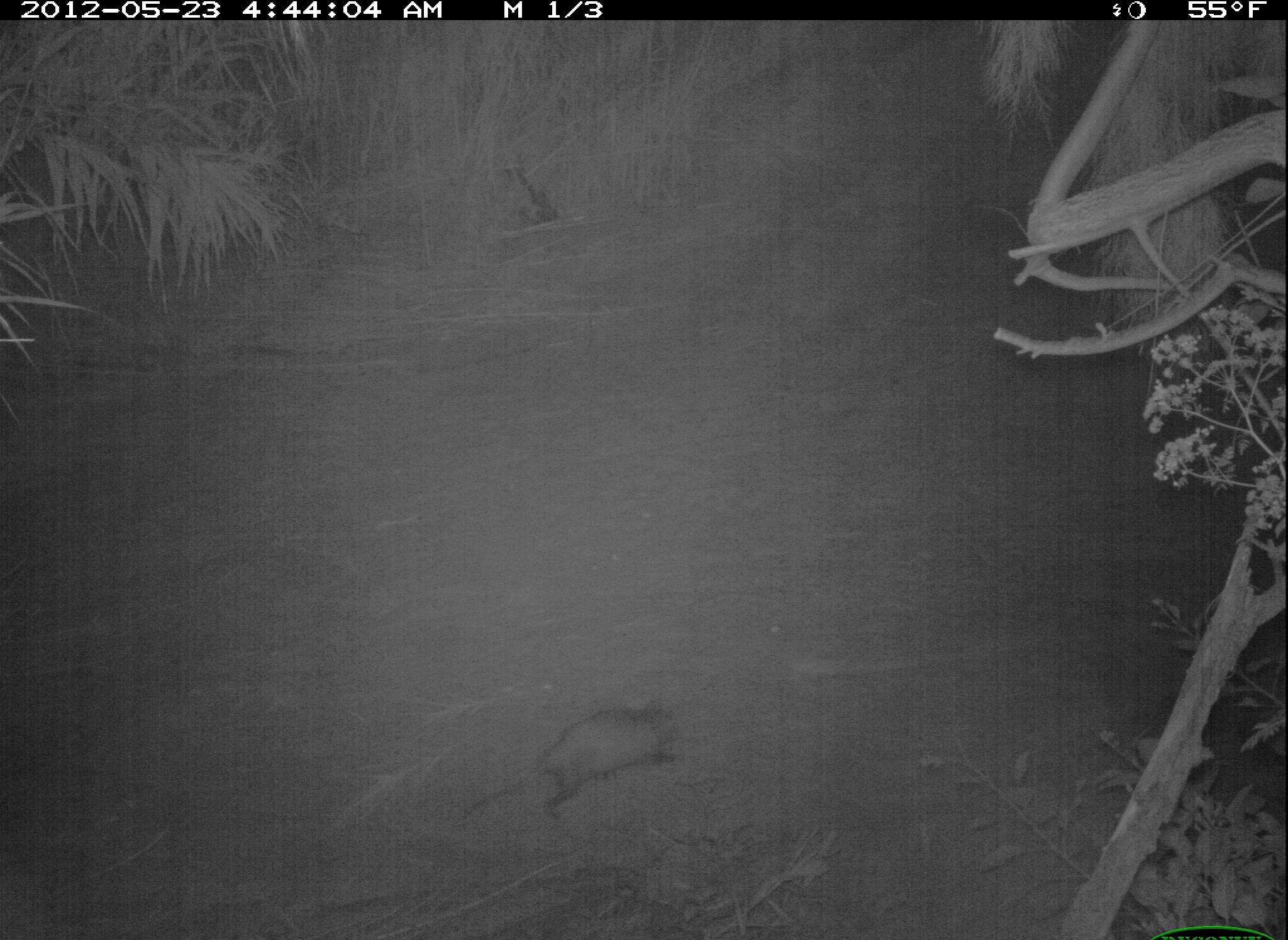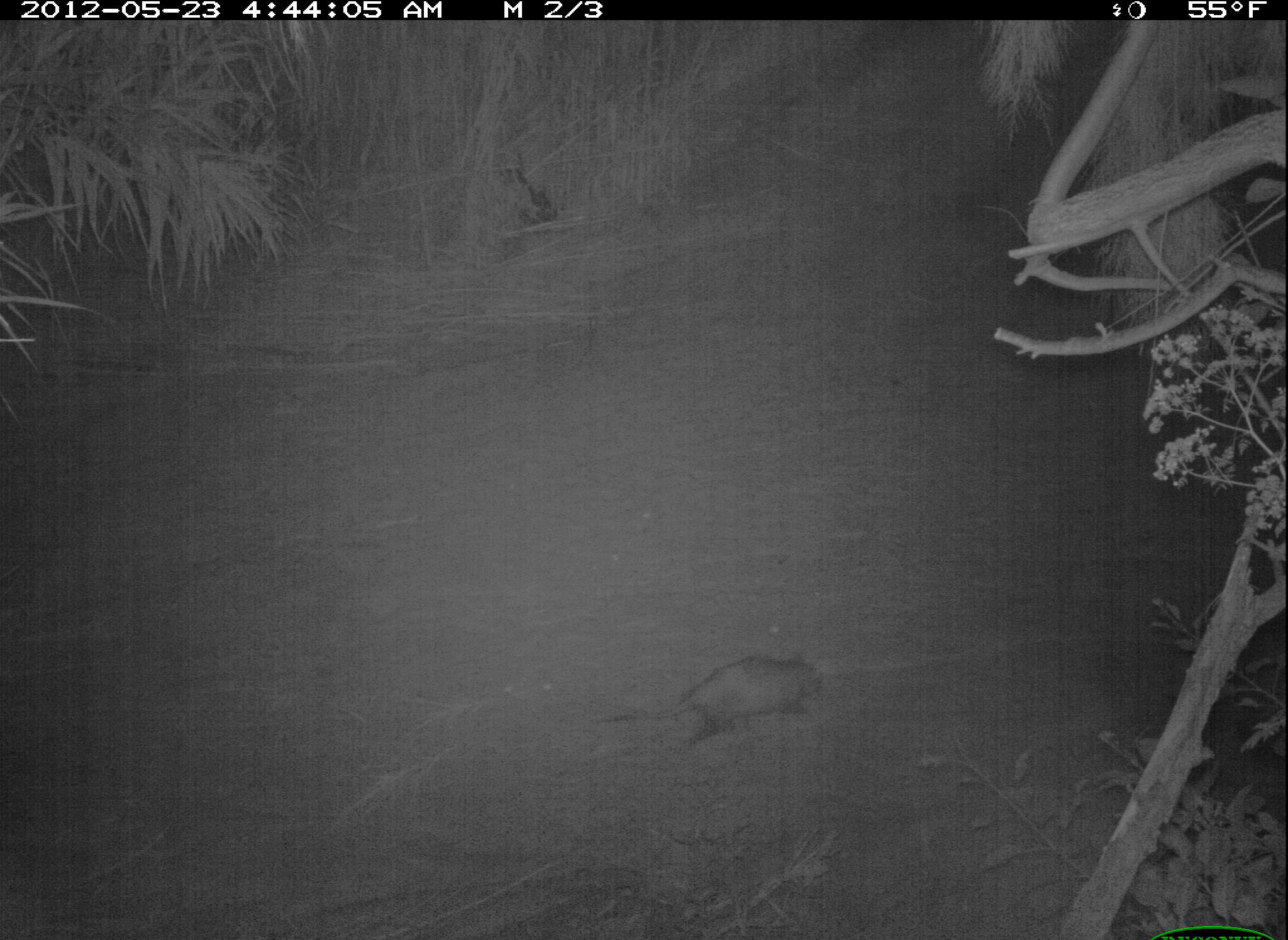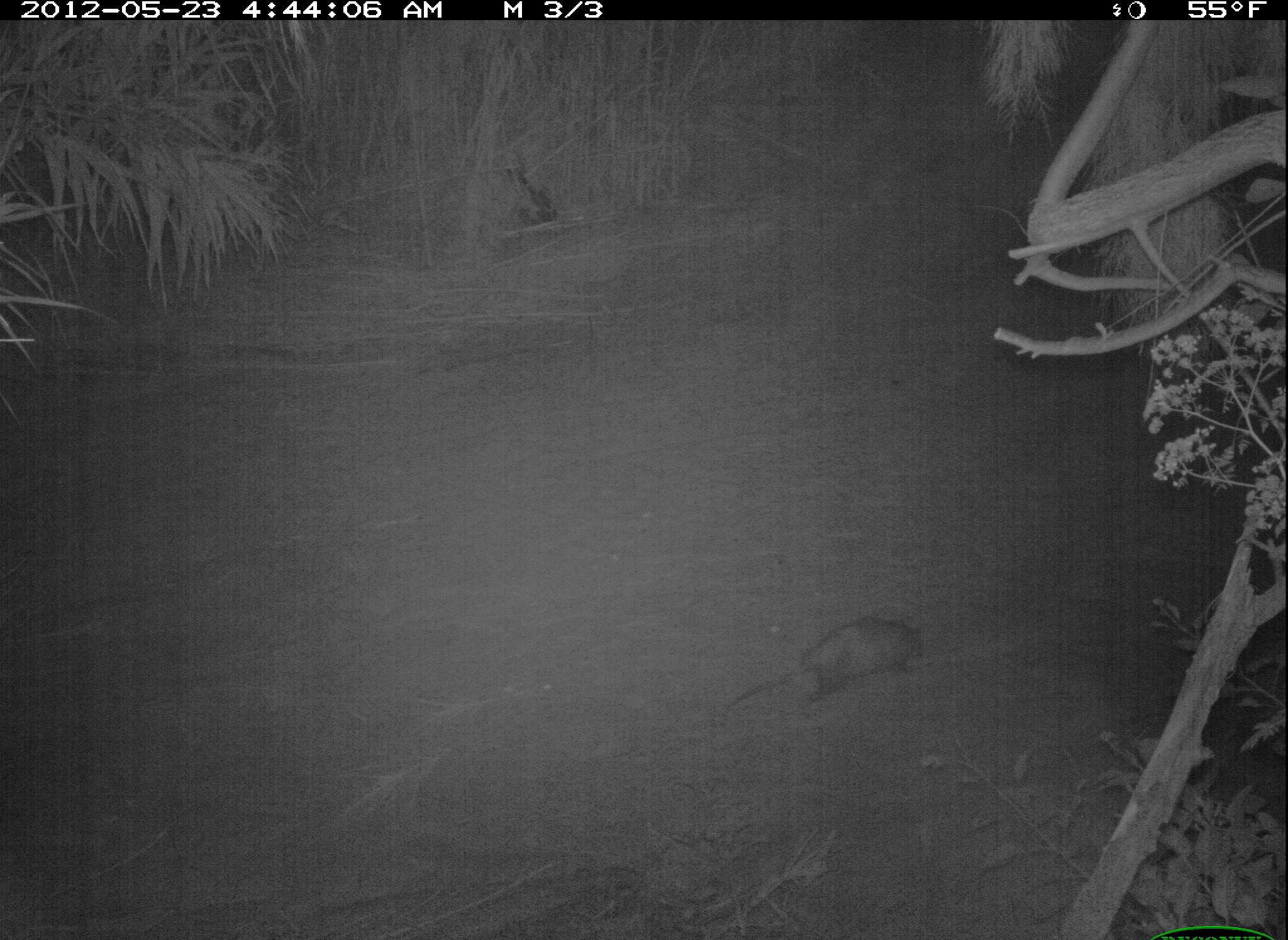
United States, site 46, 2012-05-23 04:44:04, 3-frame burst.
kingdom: Animalia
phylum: Chordata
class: Mammalia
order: Didelphimorphia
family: Didelphidae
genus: Didelphis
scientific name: Didelphis virginiana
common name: virginia opossum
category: opossum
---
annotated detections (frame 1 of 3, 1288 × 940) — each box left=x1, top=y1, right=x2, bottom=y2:
opossum: left=498, top=686, right=690, bottom=828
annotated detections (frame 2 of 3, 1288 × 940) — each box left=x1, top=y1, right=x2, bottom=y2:
opossum: left=607, top=651, right=832, bottom=759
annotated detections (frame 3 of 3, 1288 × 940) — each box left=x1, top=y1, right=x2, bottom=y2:
opossum: left=731, top=617, right=931, bottom=722